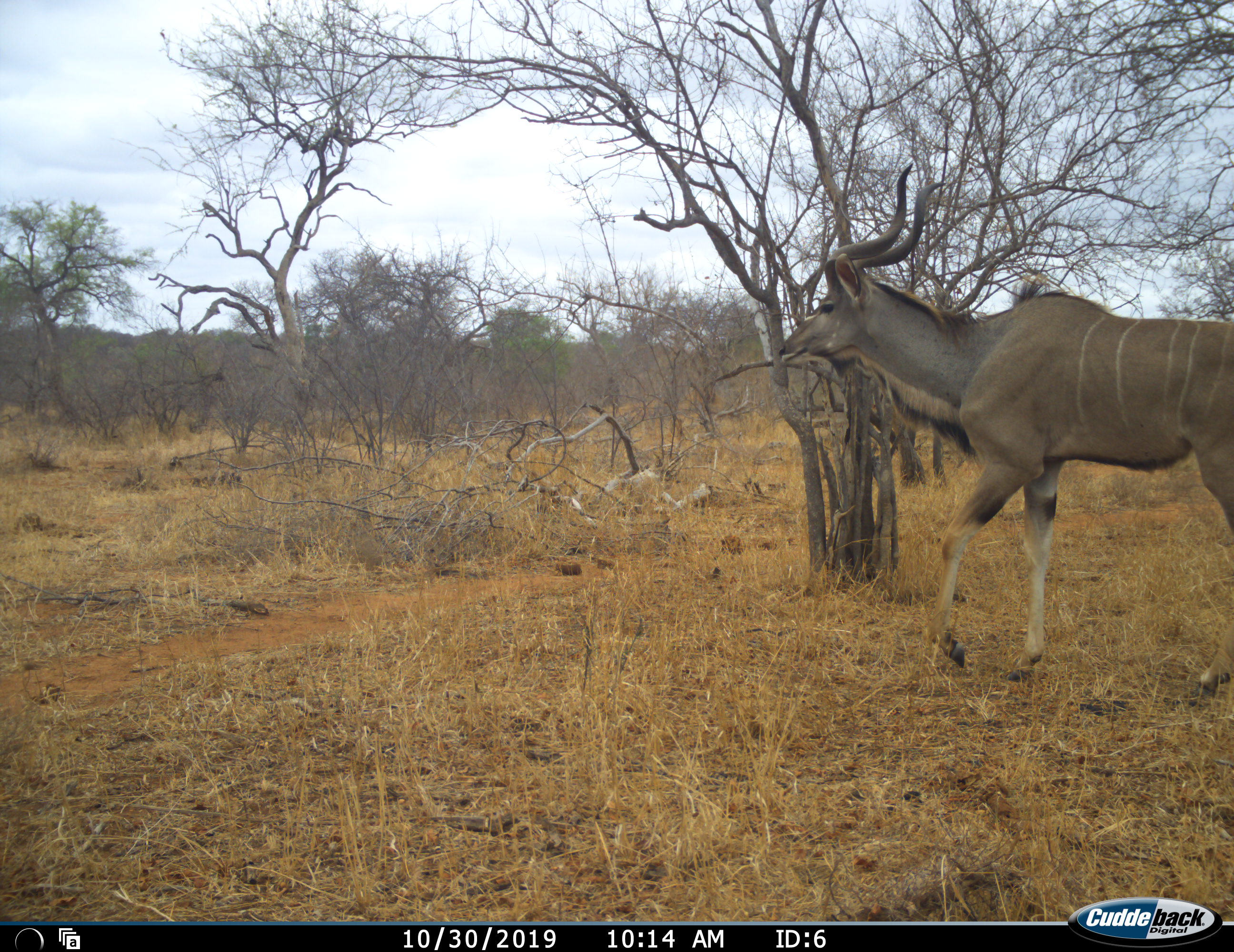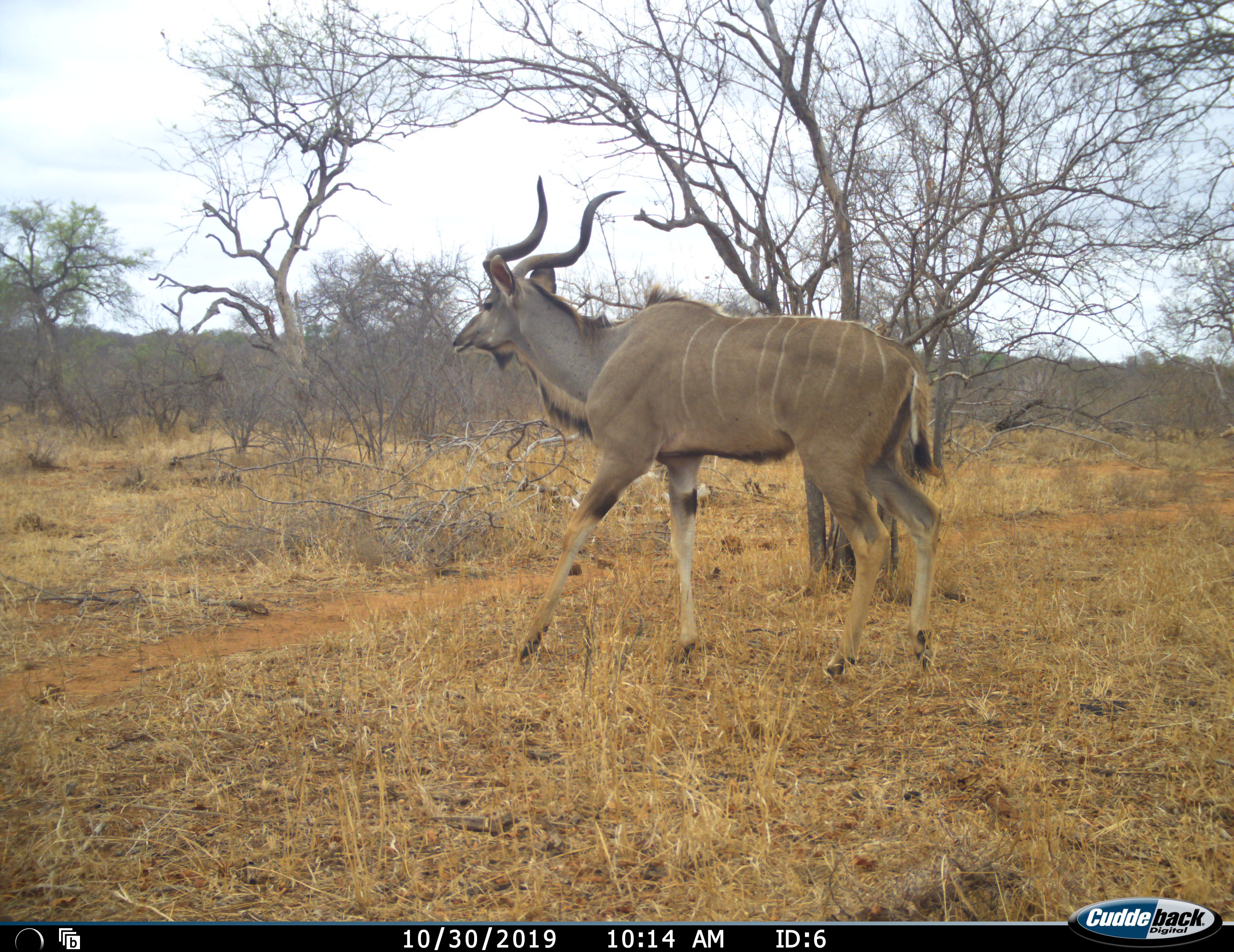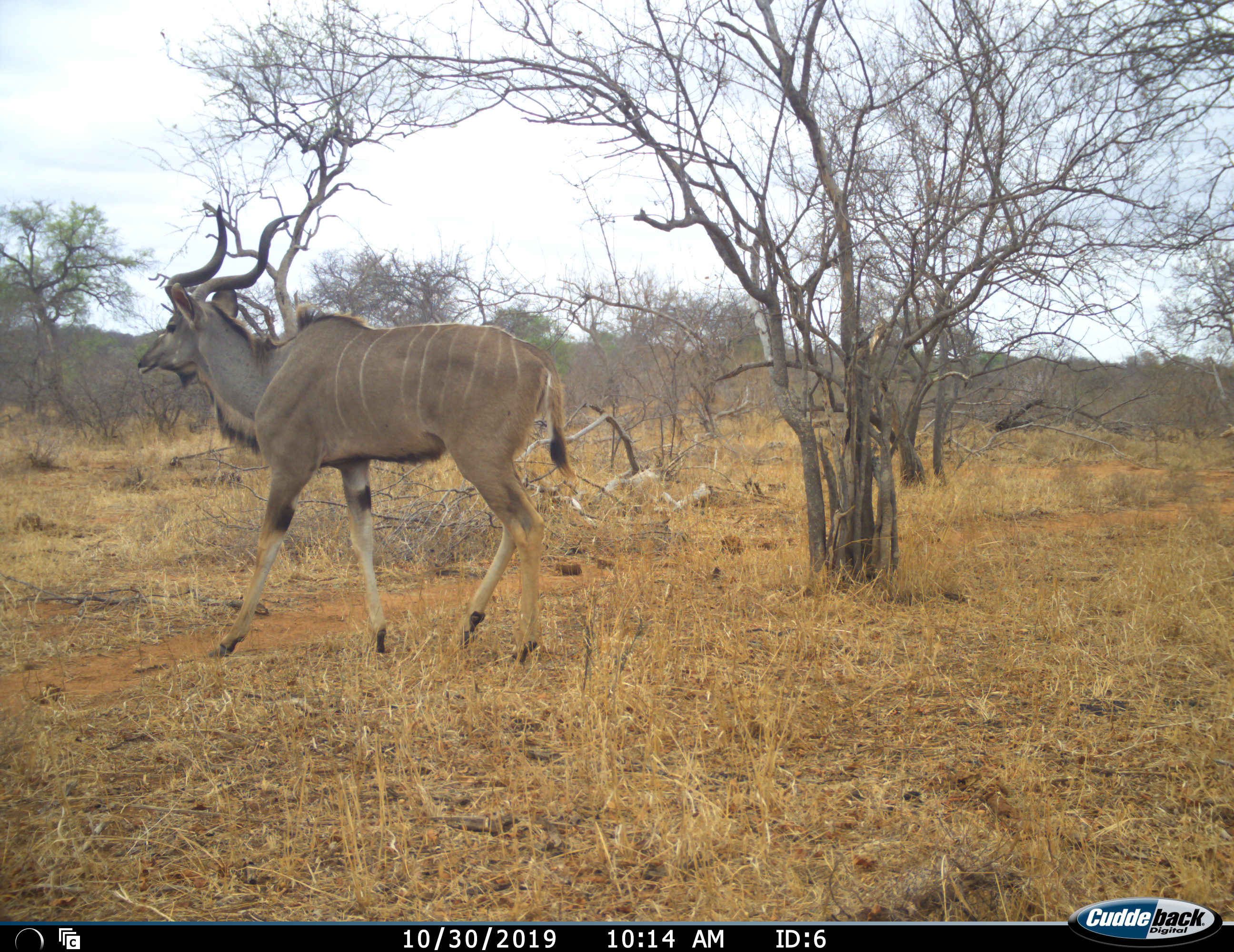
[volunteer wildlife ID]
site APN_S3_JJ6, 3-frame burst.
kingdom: Animalia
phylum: Chordata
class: Mammalia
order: Artiodactyla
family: Bovidae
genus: Tragelaphus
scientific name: Tragelaphus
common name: kudu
Kudu (Tragelaphus), count 1. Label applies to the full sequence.